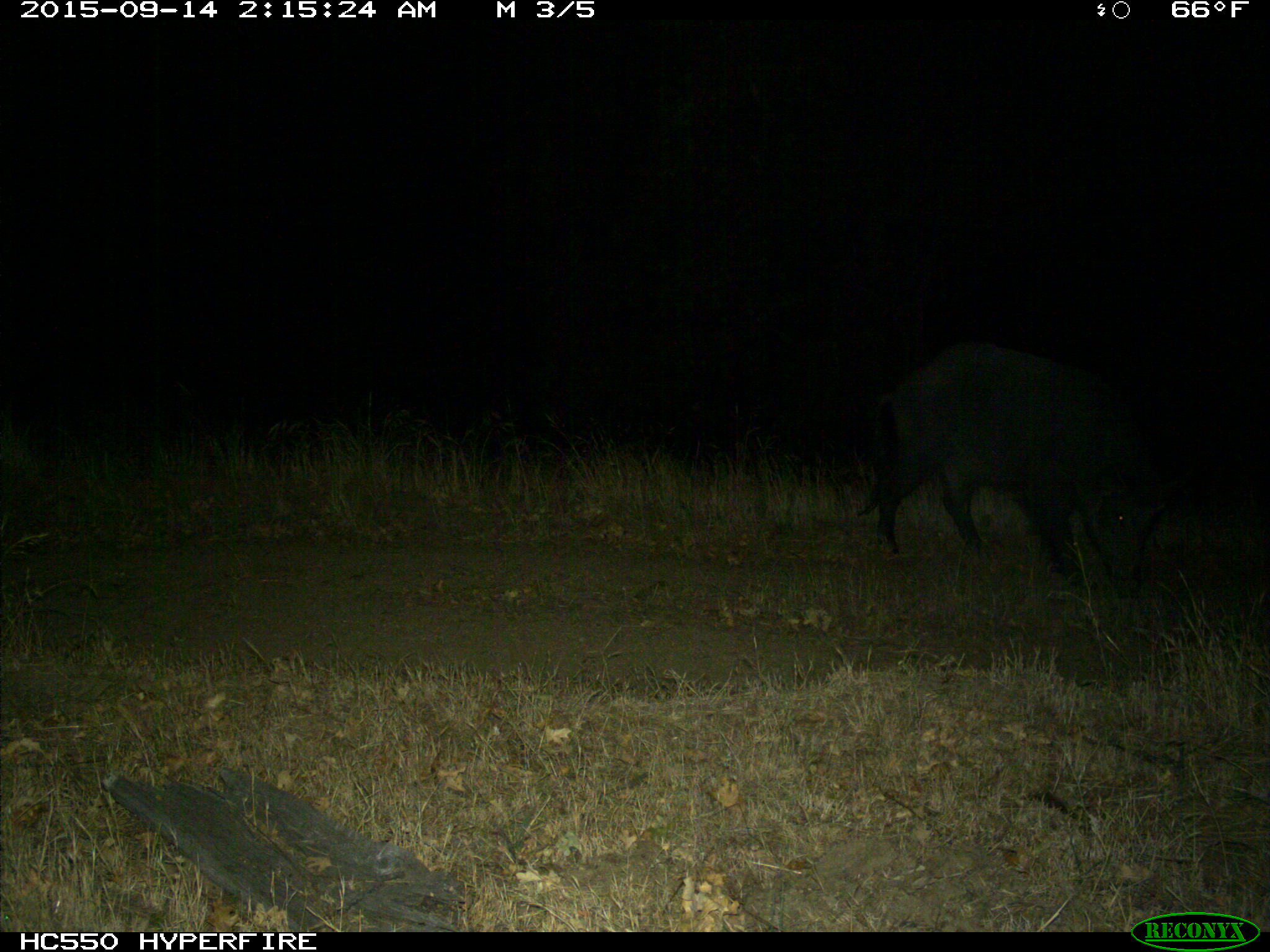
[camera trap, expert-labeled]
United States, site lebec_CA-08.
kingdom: Animalia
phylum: Chordata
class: Mammalia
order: Artiodactyla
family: Suidae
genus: Sus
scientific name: Sus scrofa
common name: wild boar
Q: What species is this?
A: Sus scrofa (wild boar).